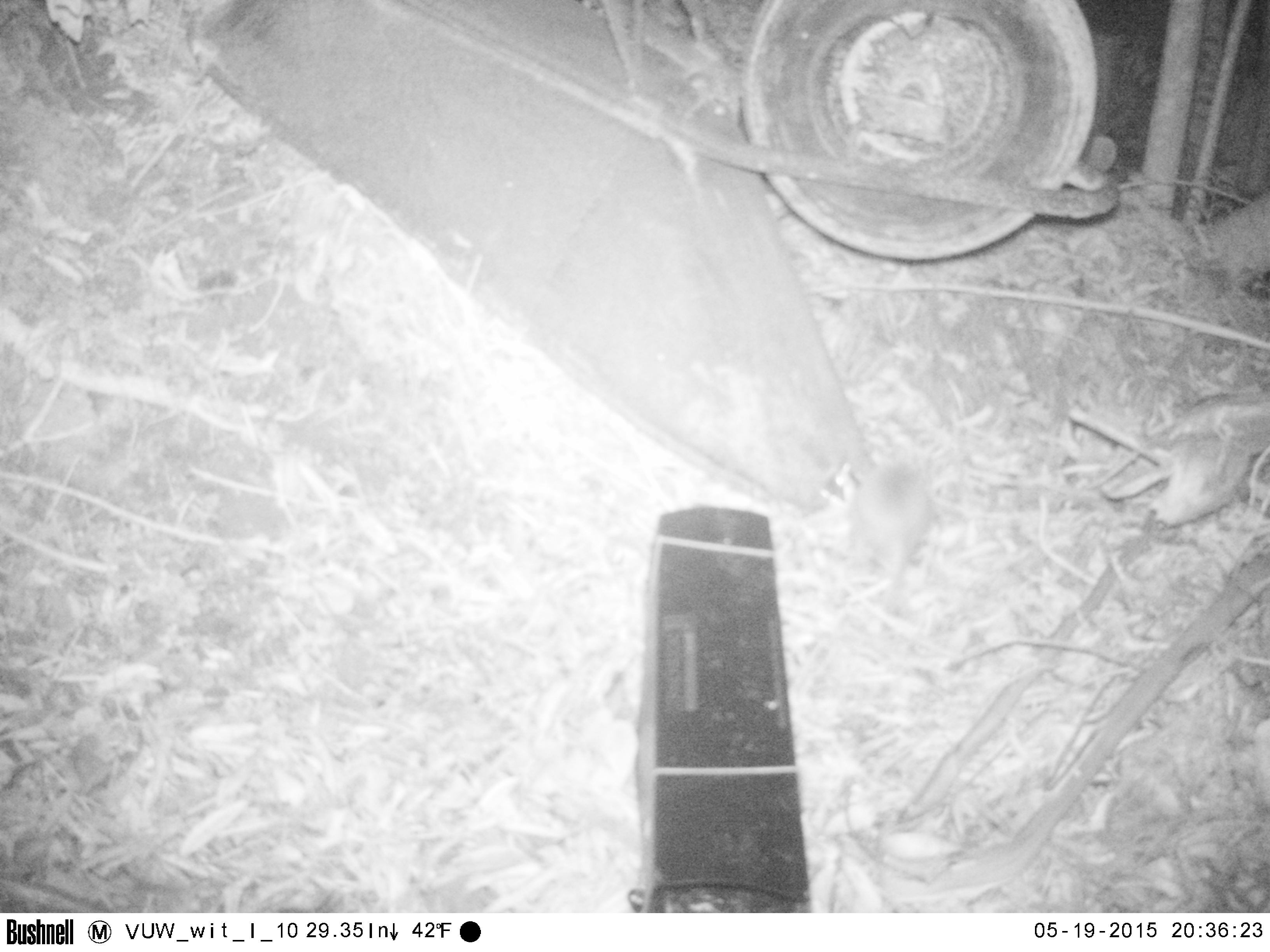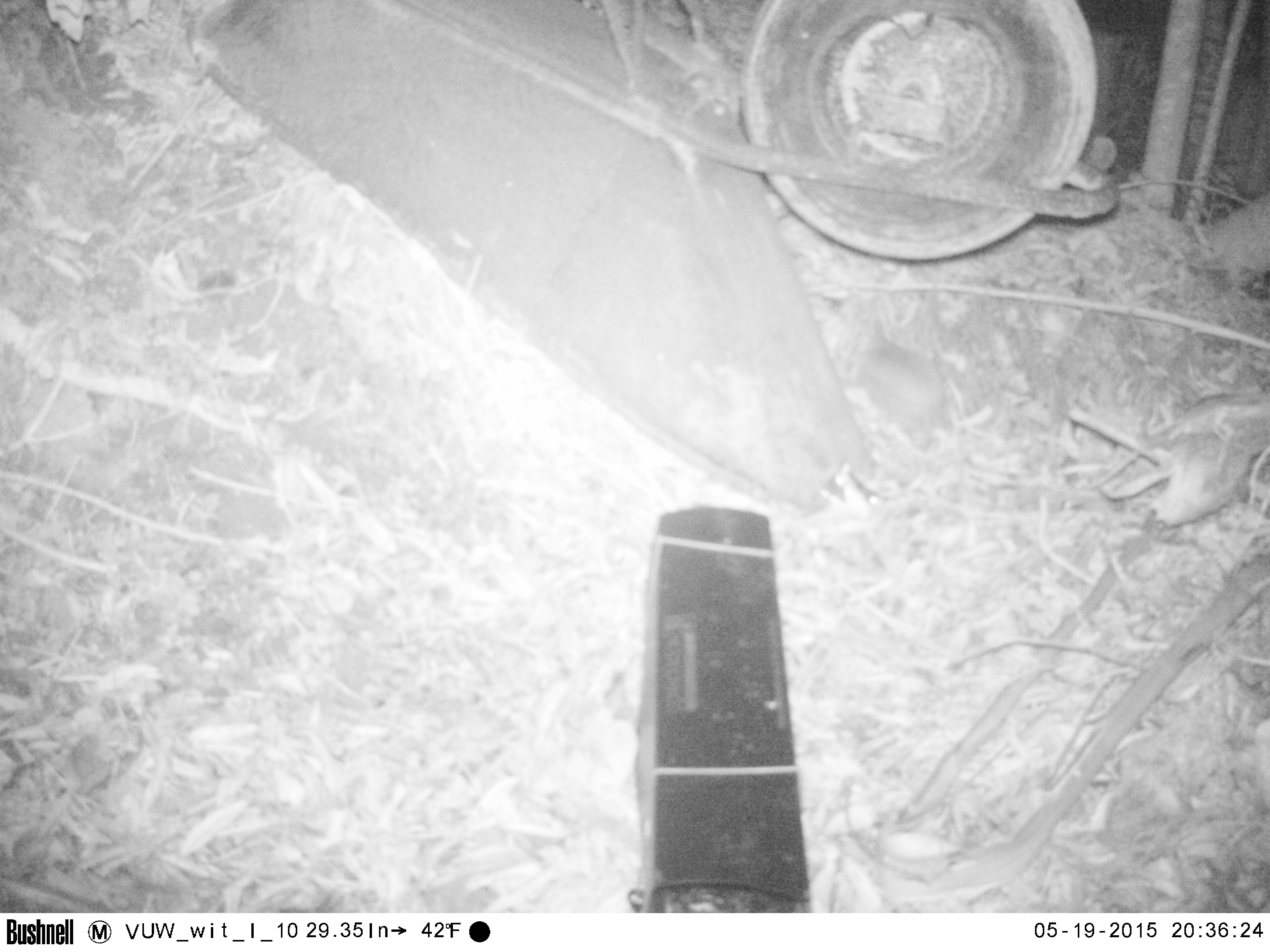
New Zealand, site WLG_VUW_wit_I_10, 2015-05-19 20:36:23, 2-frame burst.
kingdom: Animalia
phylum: Chordata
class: Mammalia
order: Eulipotyphla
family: Erinaceidae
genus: Erinaceus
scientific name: Erinaceus europaeus europaeus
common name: european hedgehog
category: hedgehog